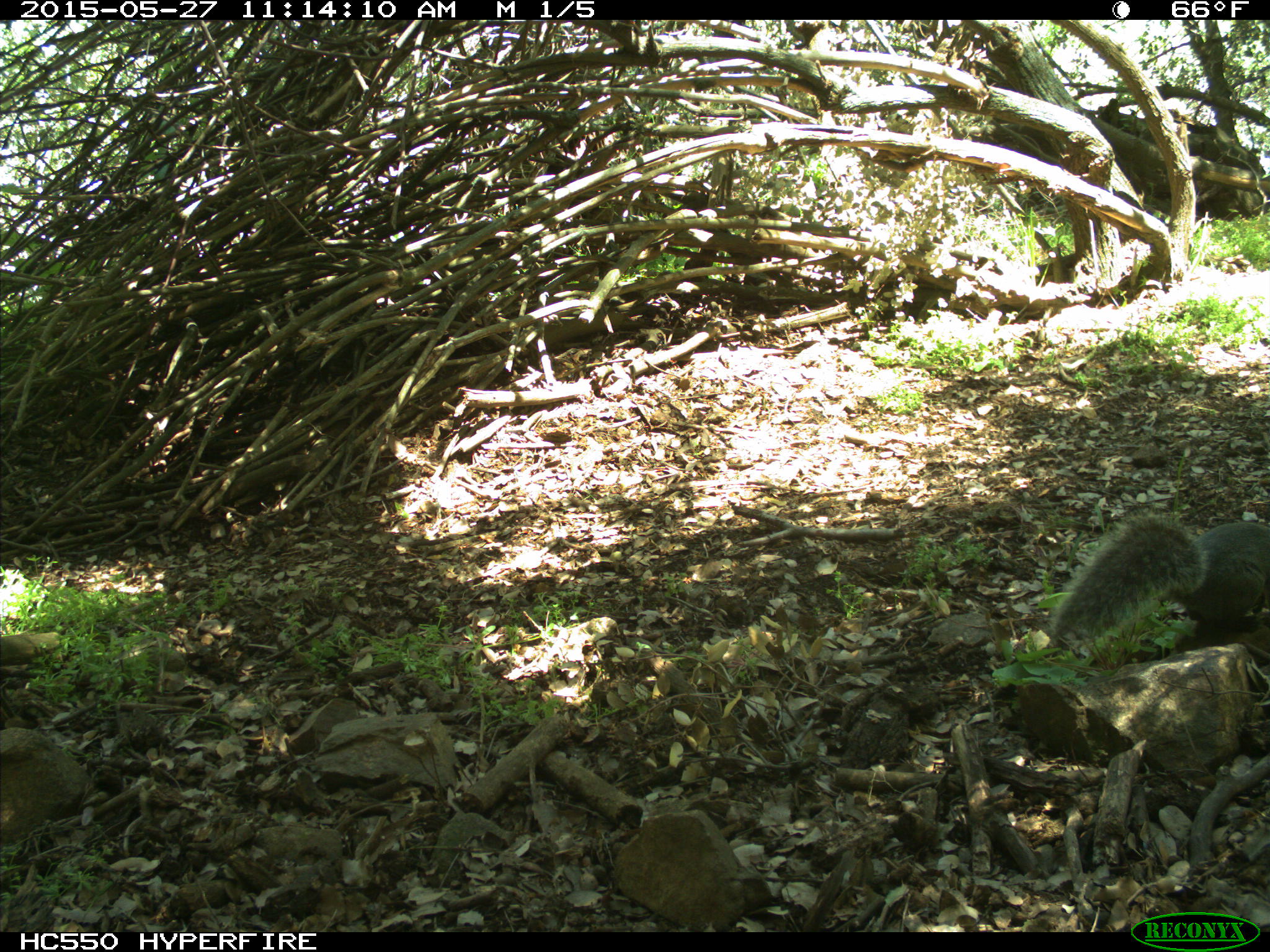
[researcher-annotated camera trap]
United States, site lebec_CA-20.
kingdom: Animalia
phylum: Chordata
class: Mammalia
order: Rodentia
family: Sciuridae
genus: Sciurus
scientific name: Sciurus carolinensis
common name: eastern gray squirrel